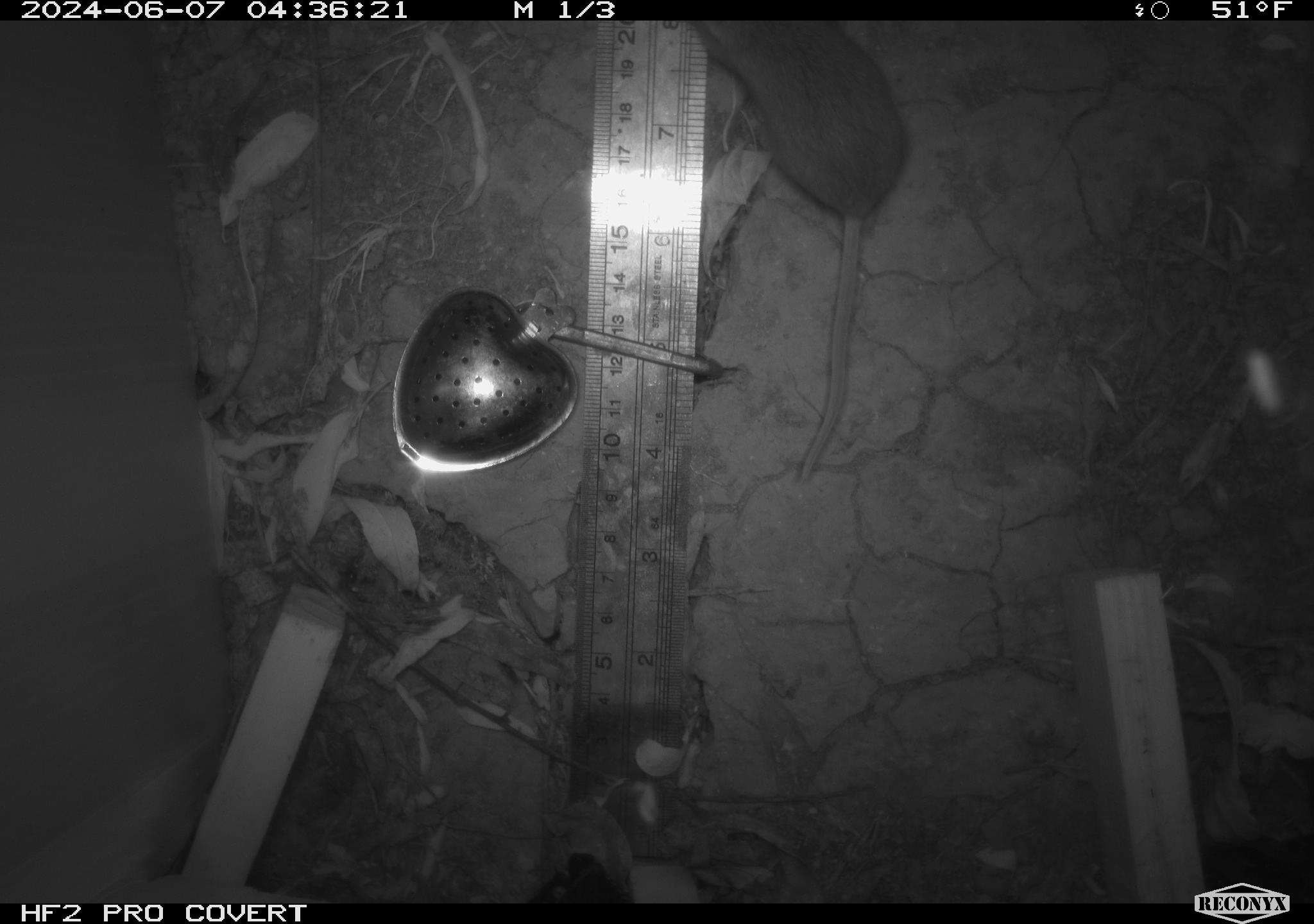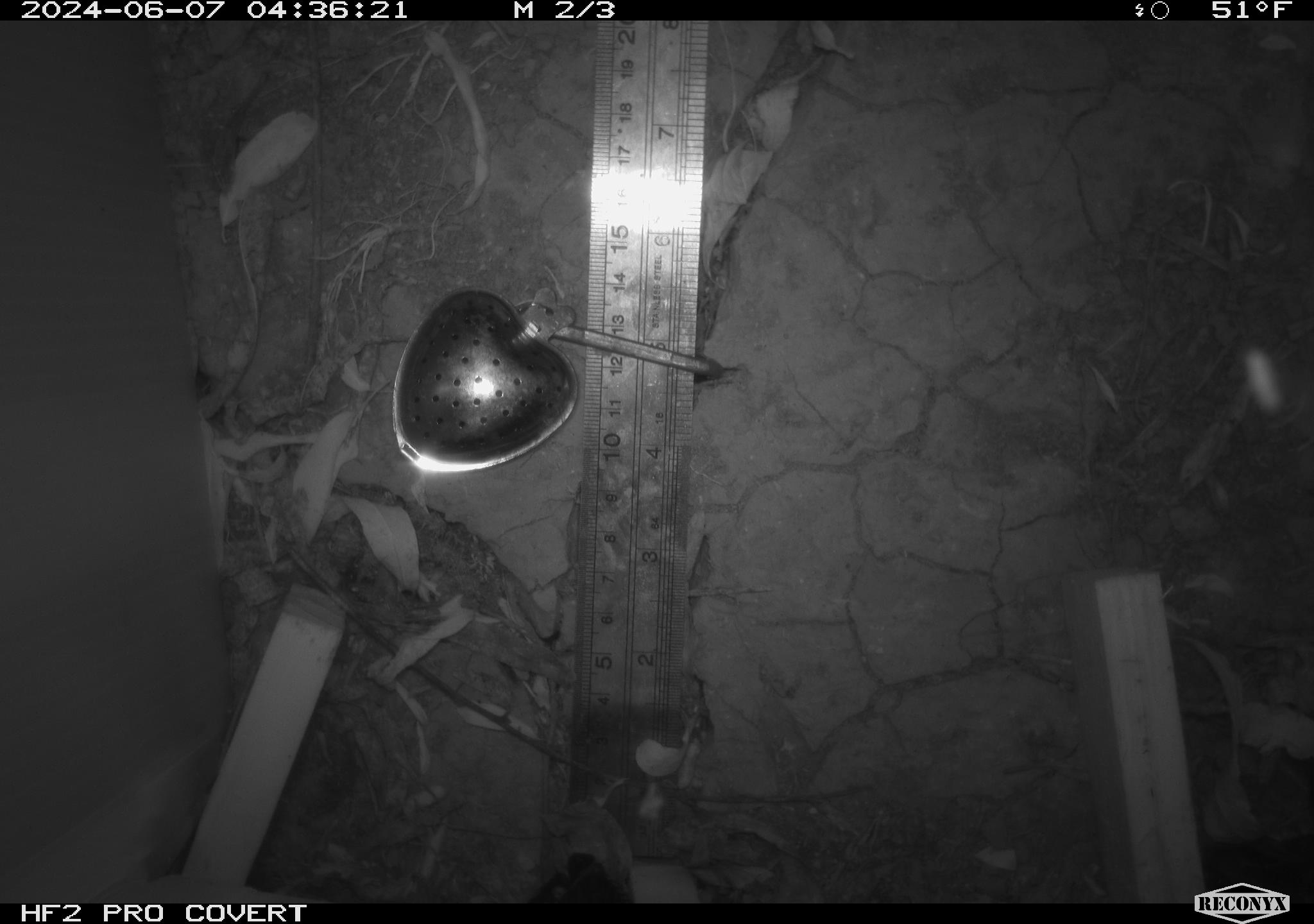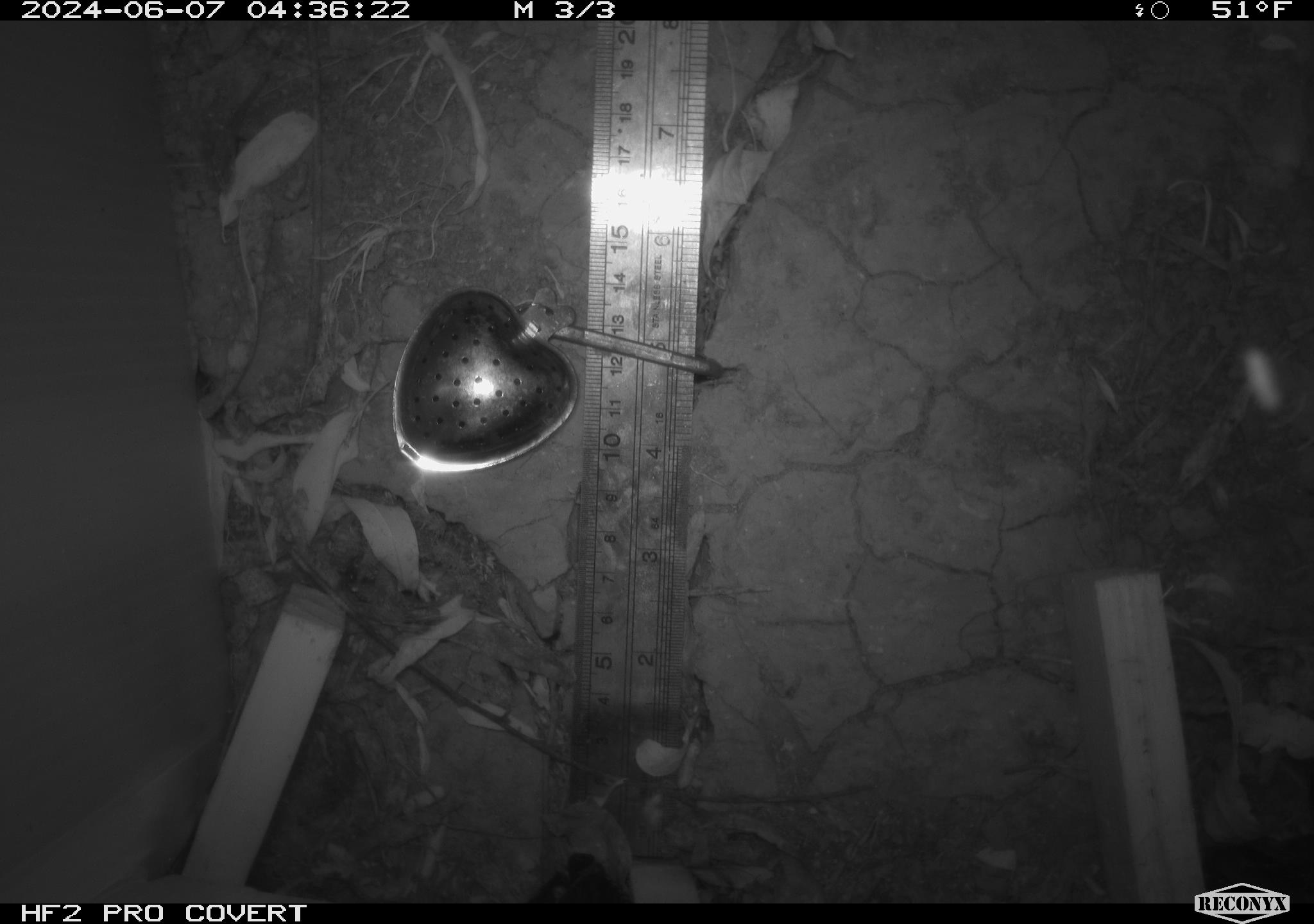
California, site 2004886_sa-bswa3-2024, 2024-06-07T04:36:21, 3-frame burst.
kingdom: Animalia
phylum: Chordata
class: Mammalia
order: Rodentia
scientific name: Rodentia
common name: mouse species